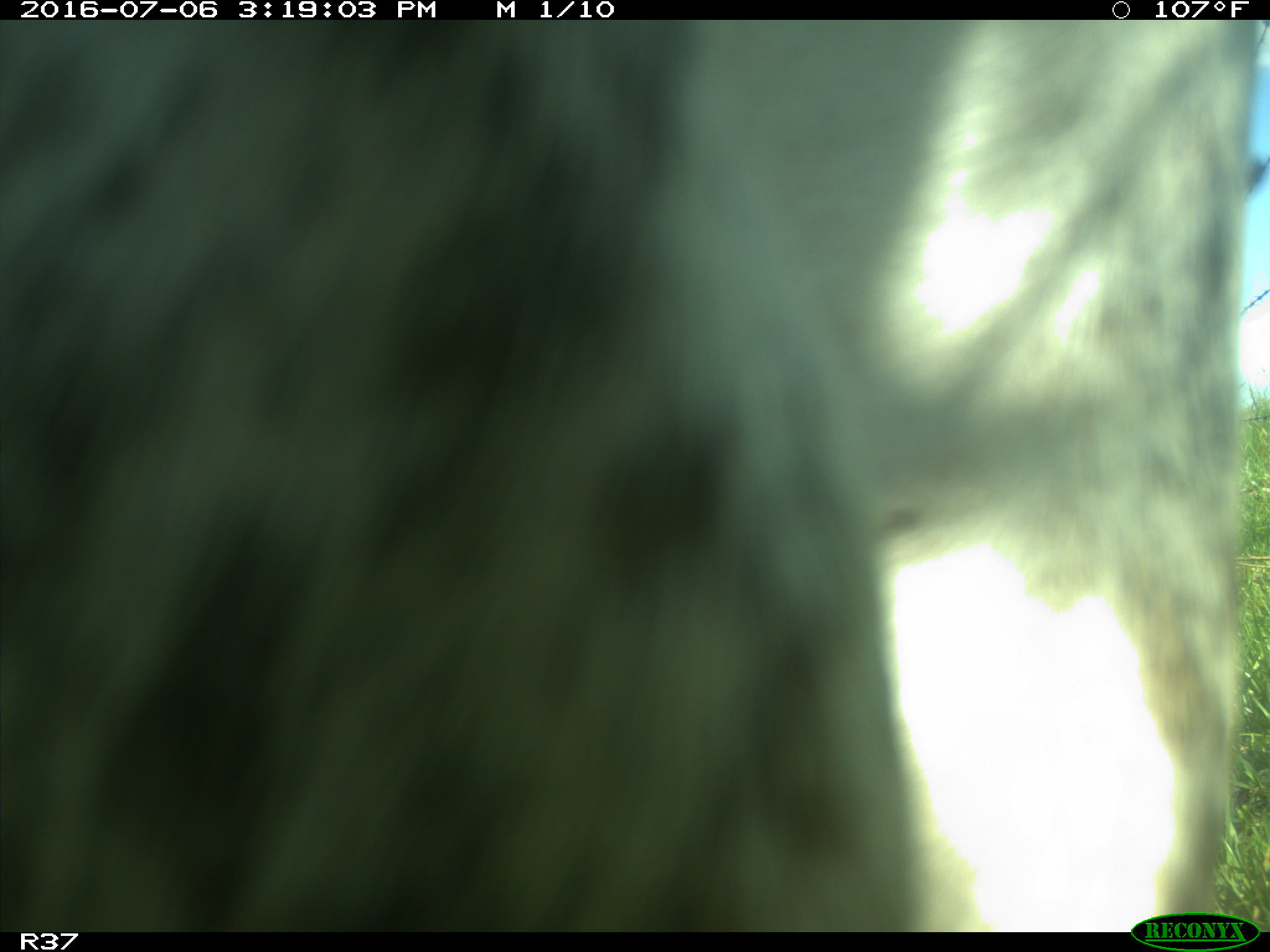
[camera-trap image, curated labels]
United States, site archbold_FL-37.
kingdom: Animalia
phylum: Chordata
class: Mammalia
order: Artiodactyla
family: Bovidae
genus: Bos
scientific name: Bos taurus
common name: domestic cow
Bos taurus (domestic cow).